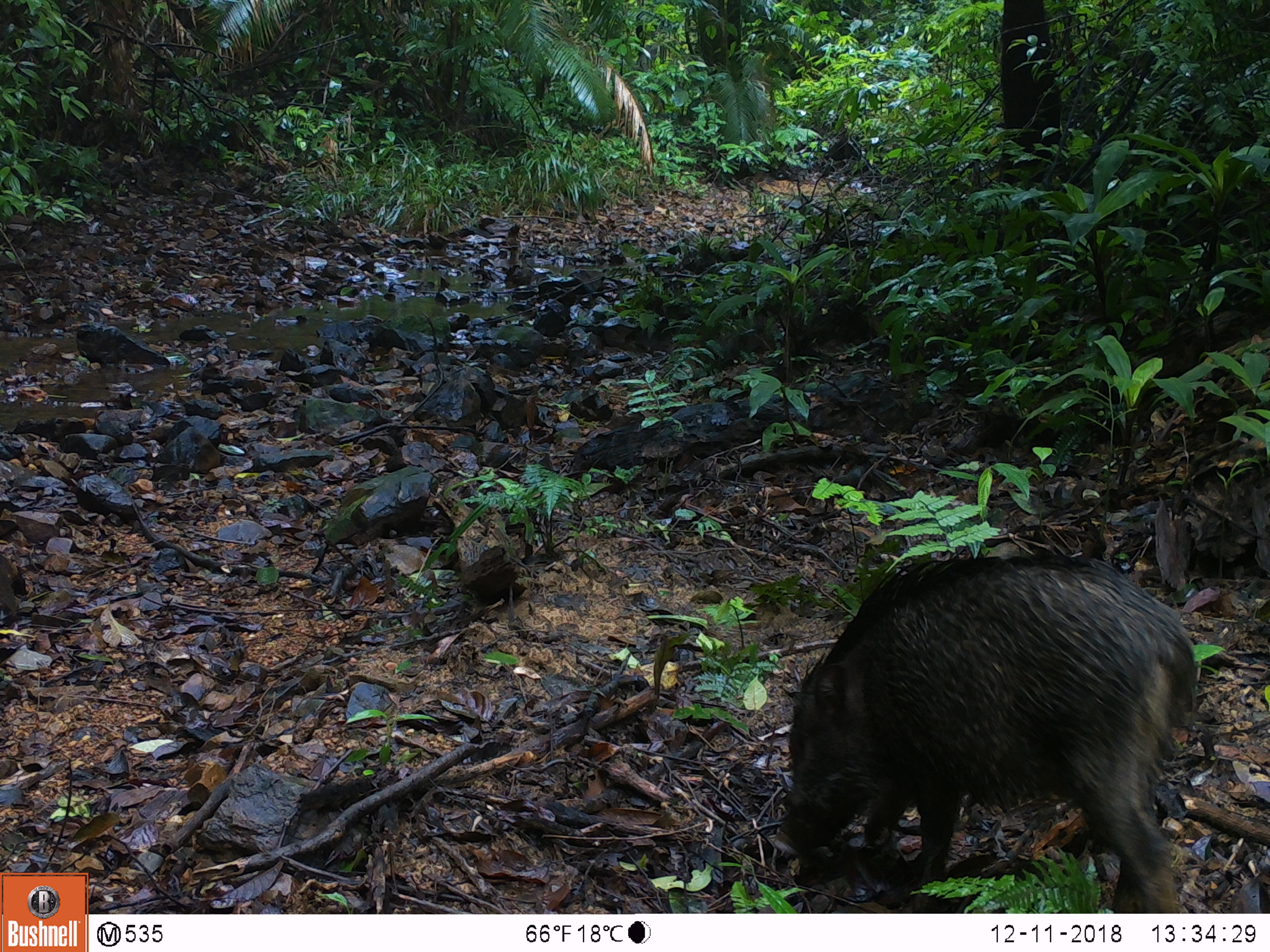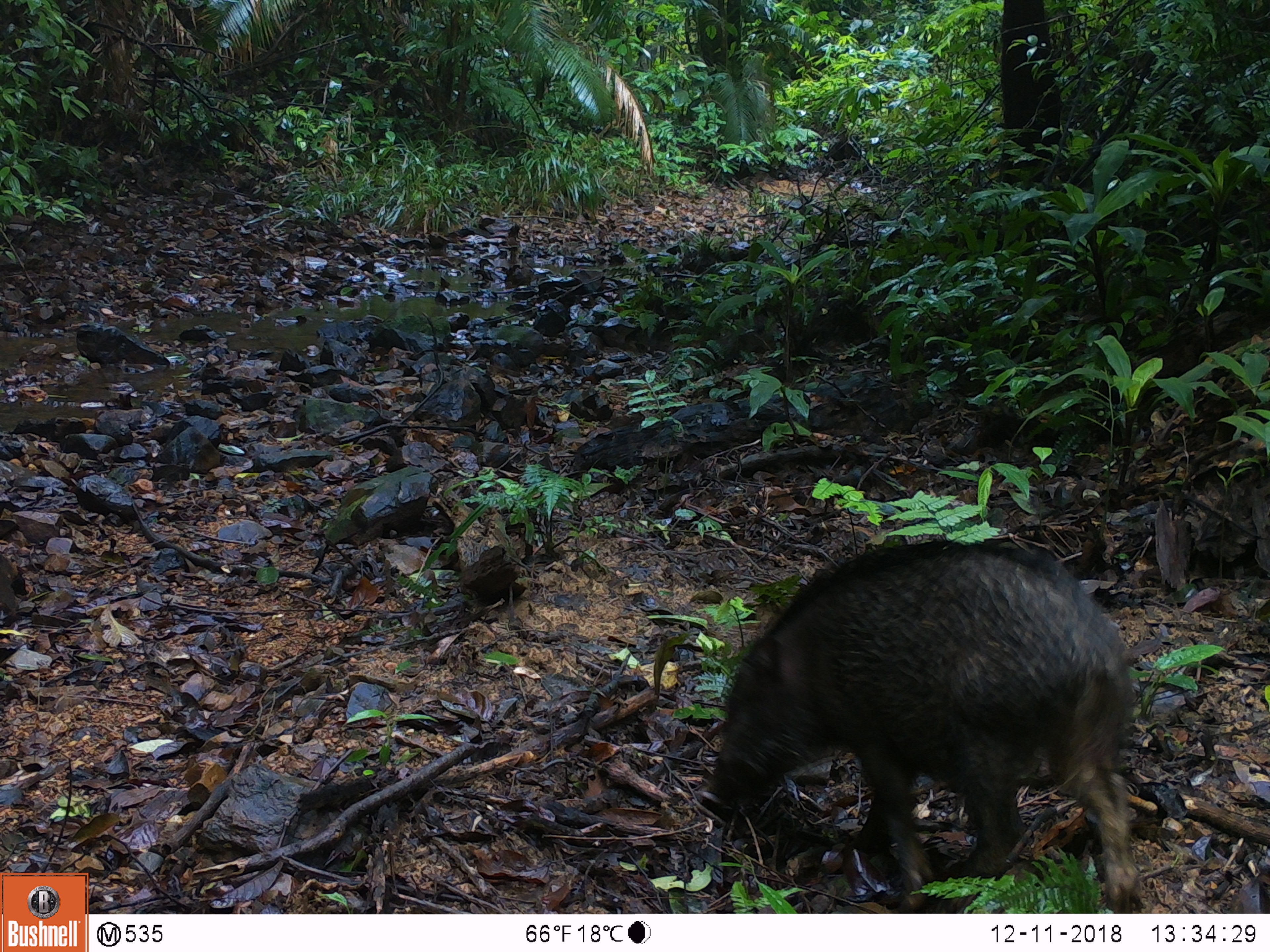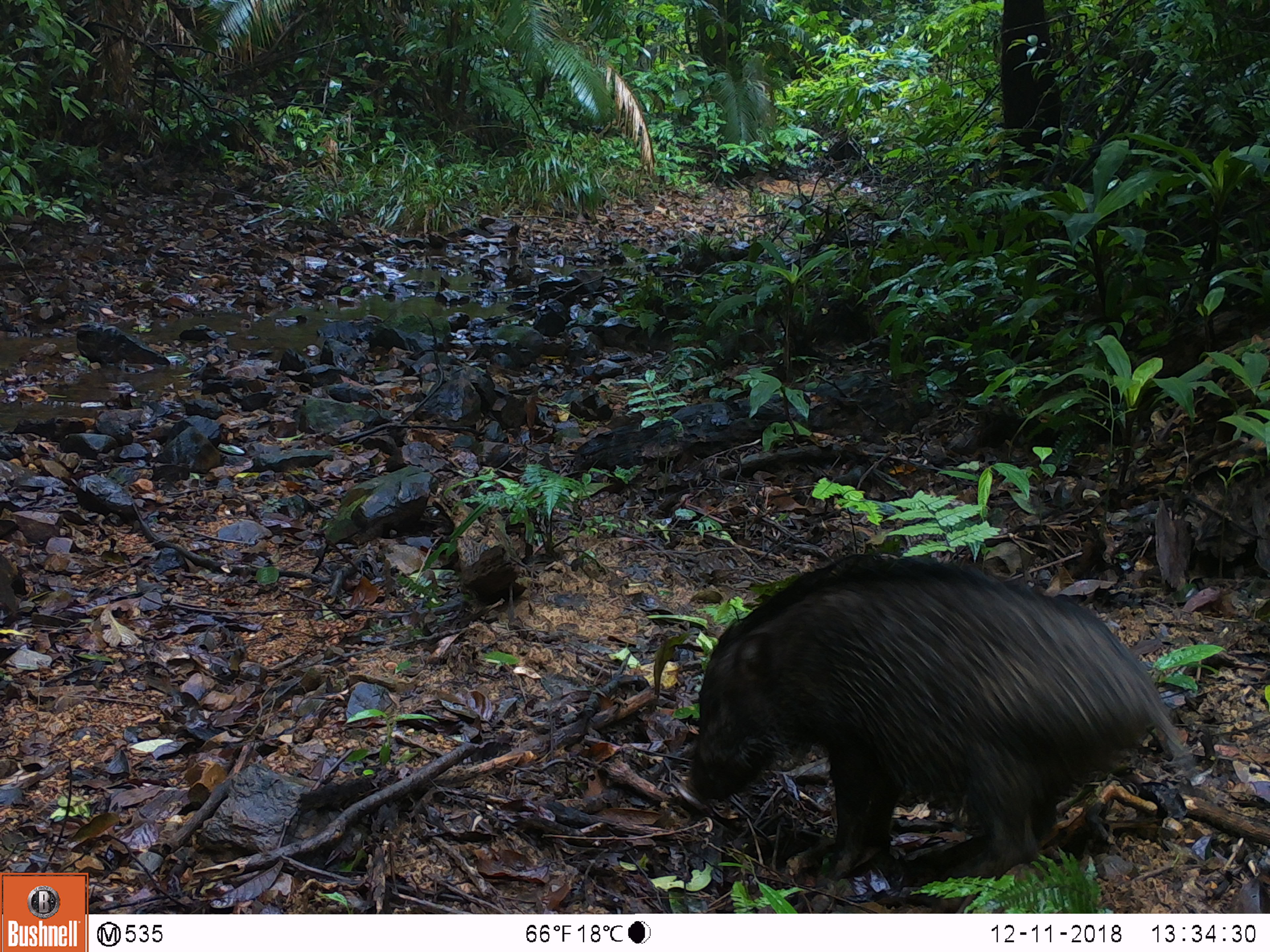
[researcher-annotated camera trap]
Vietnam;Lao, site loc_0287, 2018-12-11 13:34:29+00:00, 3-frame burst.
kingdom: Animalia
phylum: Chordata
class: Mammalia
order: Artiodactyla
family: Suidae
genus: Sus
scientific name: Sus scrofa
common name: eurasian wild pig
Eurasian wild pig (Sus scrofa). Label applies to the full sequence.